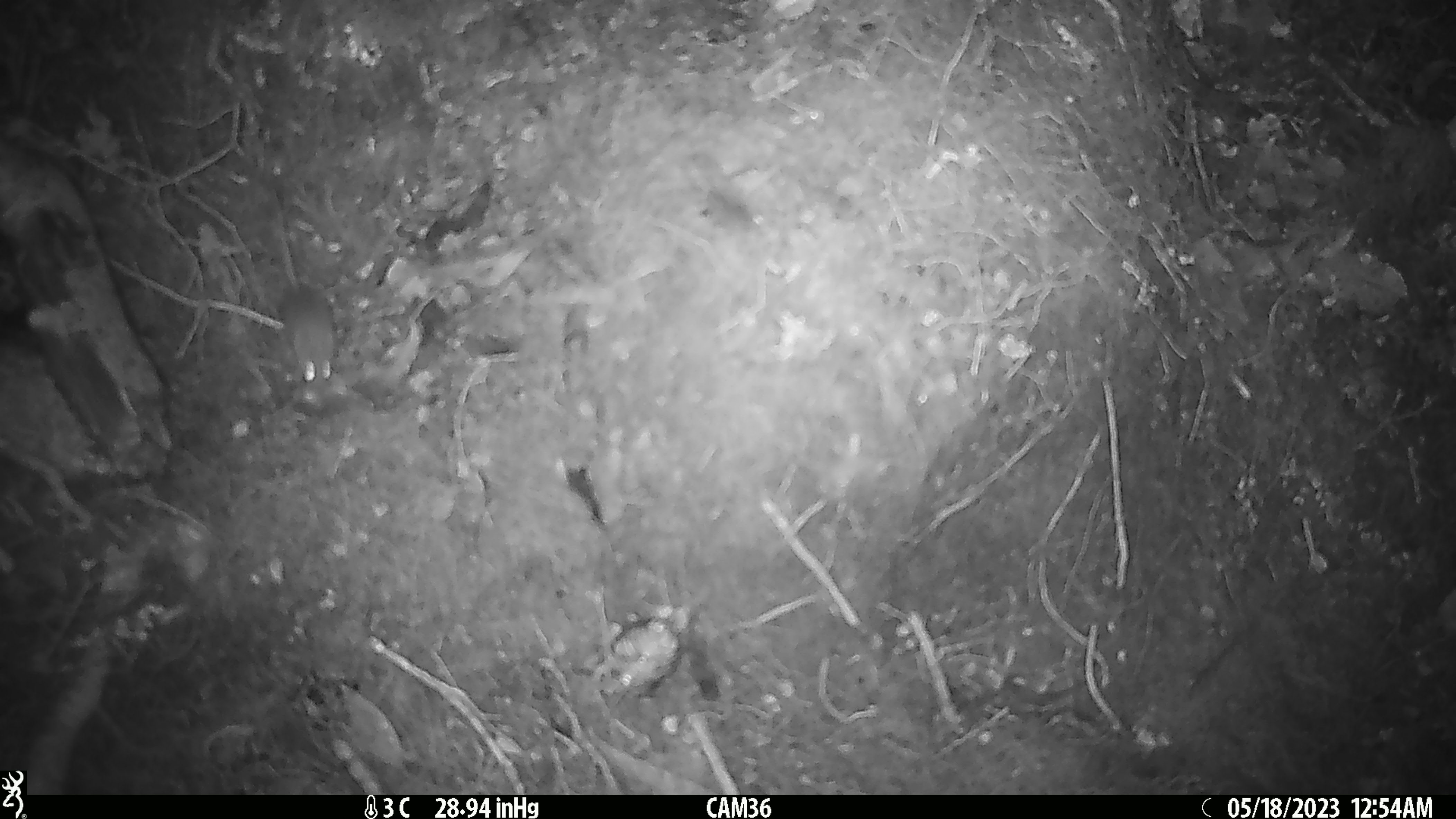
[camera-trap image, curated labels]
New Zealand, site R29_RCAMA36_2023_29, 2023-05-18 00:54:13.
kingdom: Animalia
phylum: Chordata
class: Mammalia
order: Rodentia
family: Muridae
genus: Mus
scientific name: Mus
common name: mouse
Mouse (Mus).